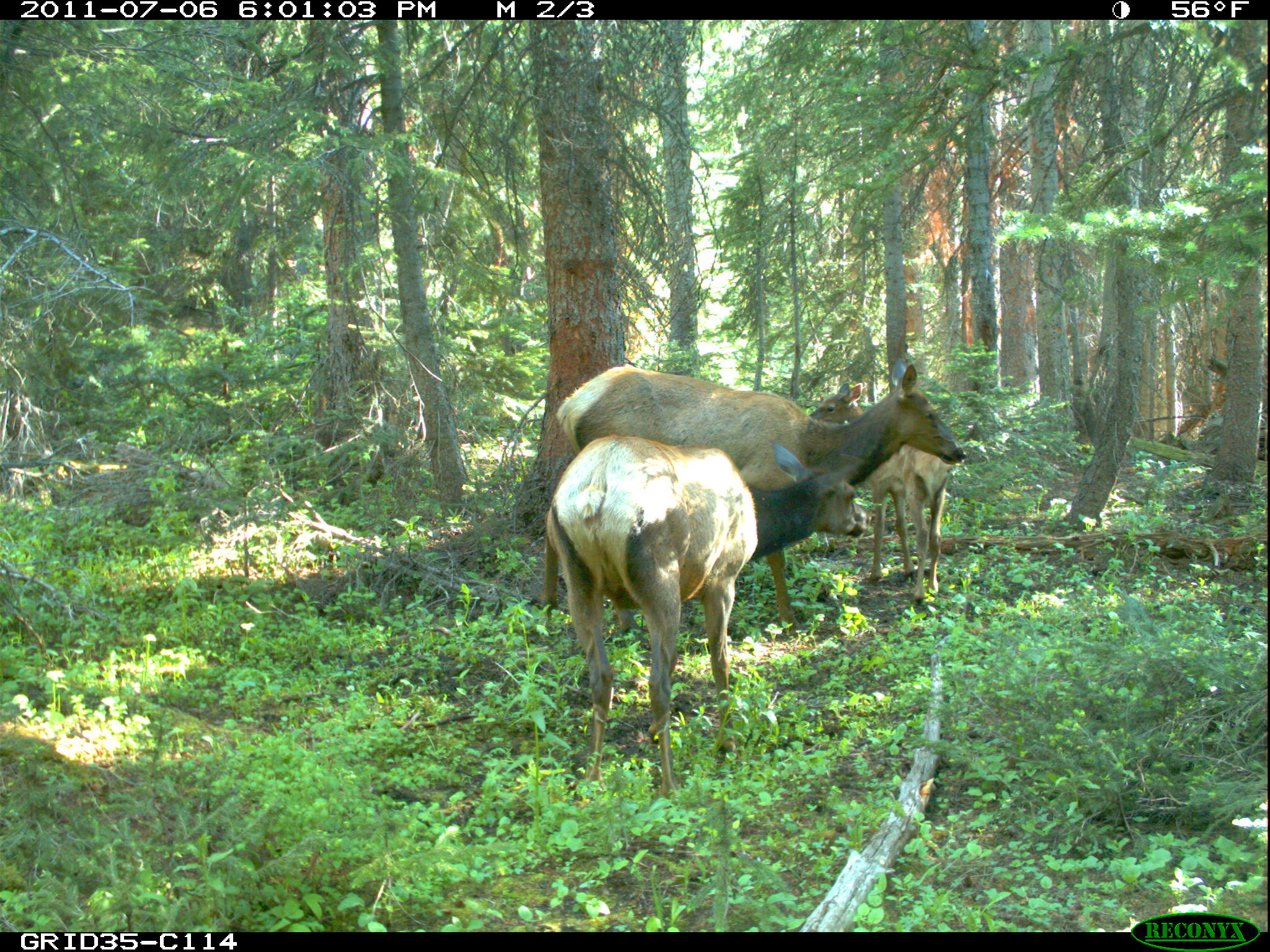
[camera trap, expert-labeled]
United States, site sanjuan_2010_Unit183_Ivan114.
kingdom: Animalia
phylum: Chordata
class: Mammalia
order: Artiodactyla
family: Cervidae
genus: Cervus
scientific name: Cervus elaphus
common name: red deer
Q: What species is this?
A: Cervus elaphus (red deer).